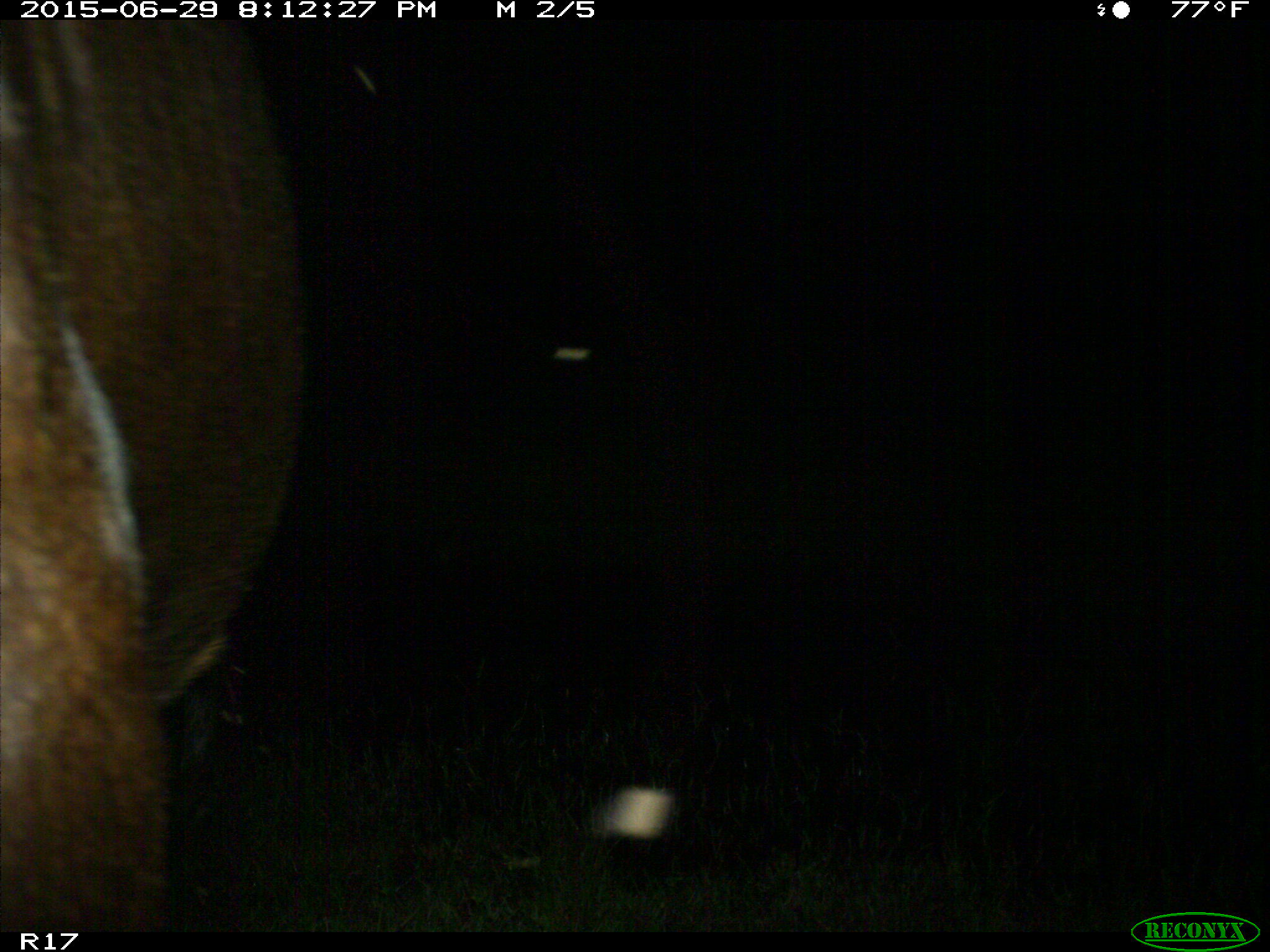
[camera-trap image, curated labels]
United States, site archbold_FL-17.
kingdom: Animalia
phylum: Chordata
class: Mammalia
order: Artiodactyla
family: Bovidae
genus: Bos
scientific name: Bos taurus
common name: domestic cow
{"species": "Bos taurus (domestic cow)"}